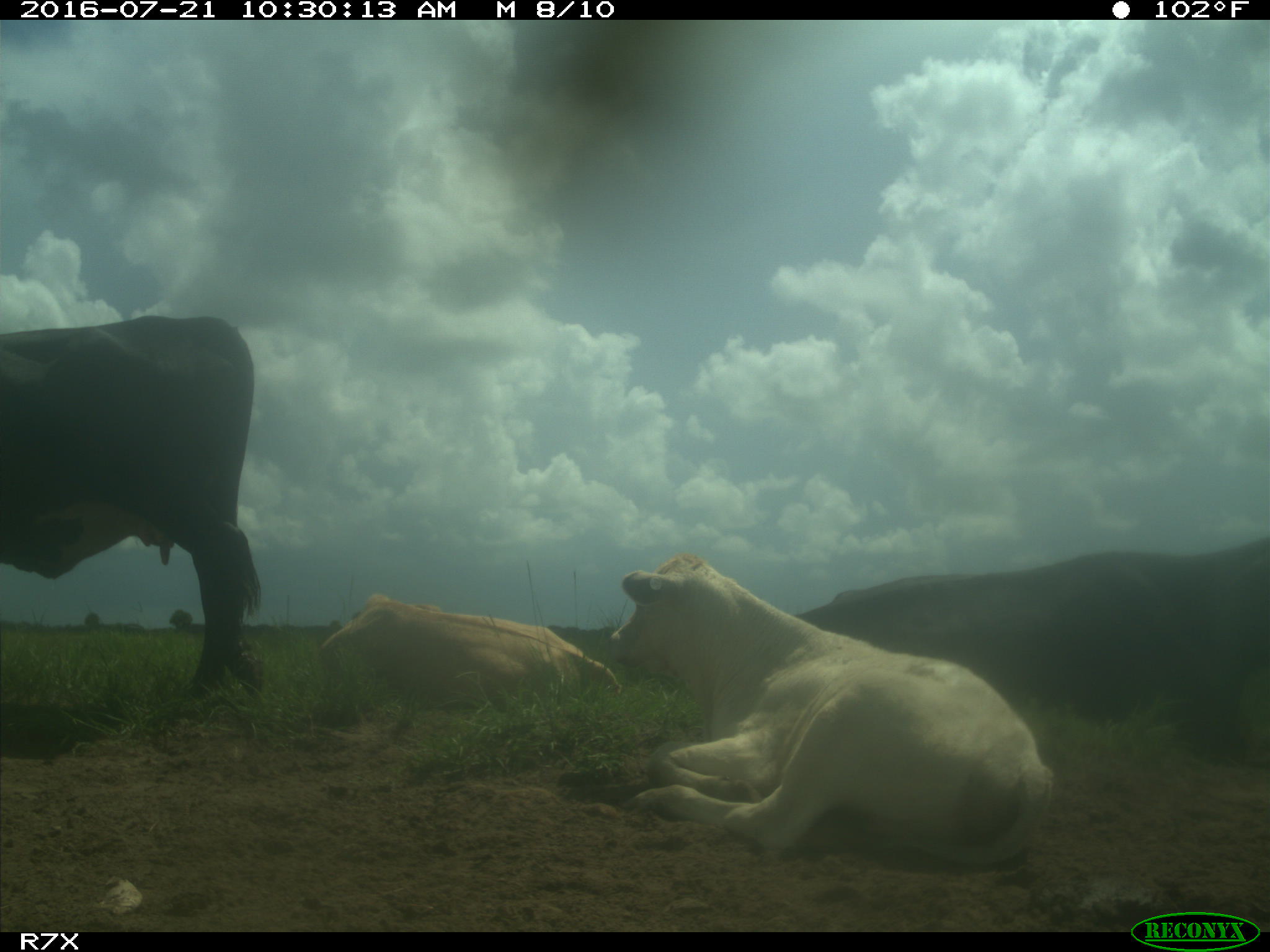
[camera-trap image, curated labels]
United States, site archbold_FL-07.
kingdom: Animalia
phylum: Chordata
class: Mammalia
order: Artiodactyla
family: Bovidae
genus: Bos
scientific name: Bos taurus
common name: domestic cow